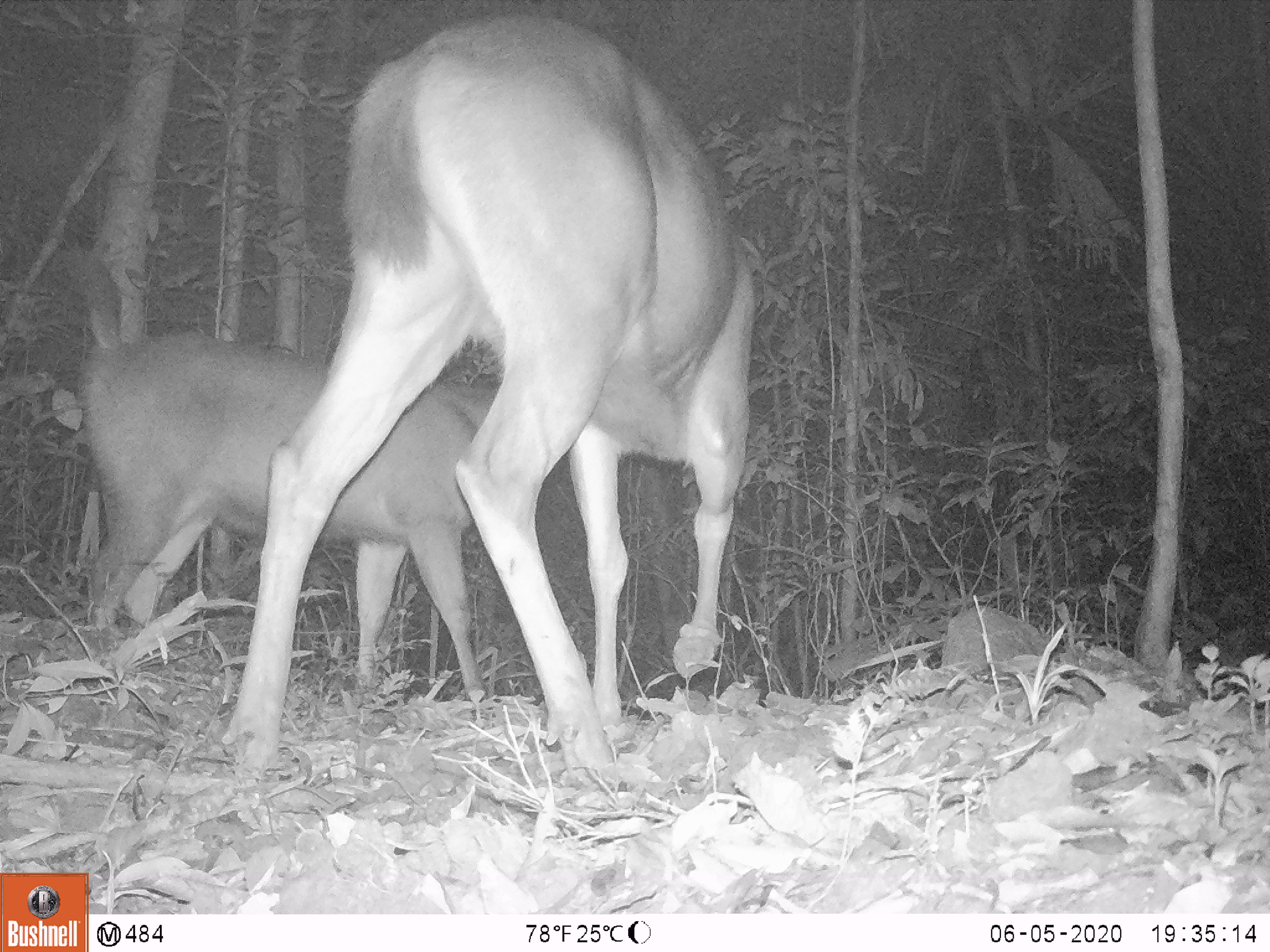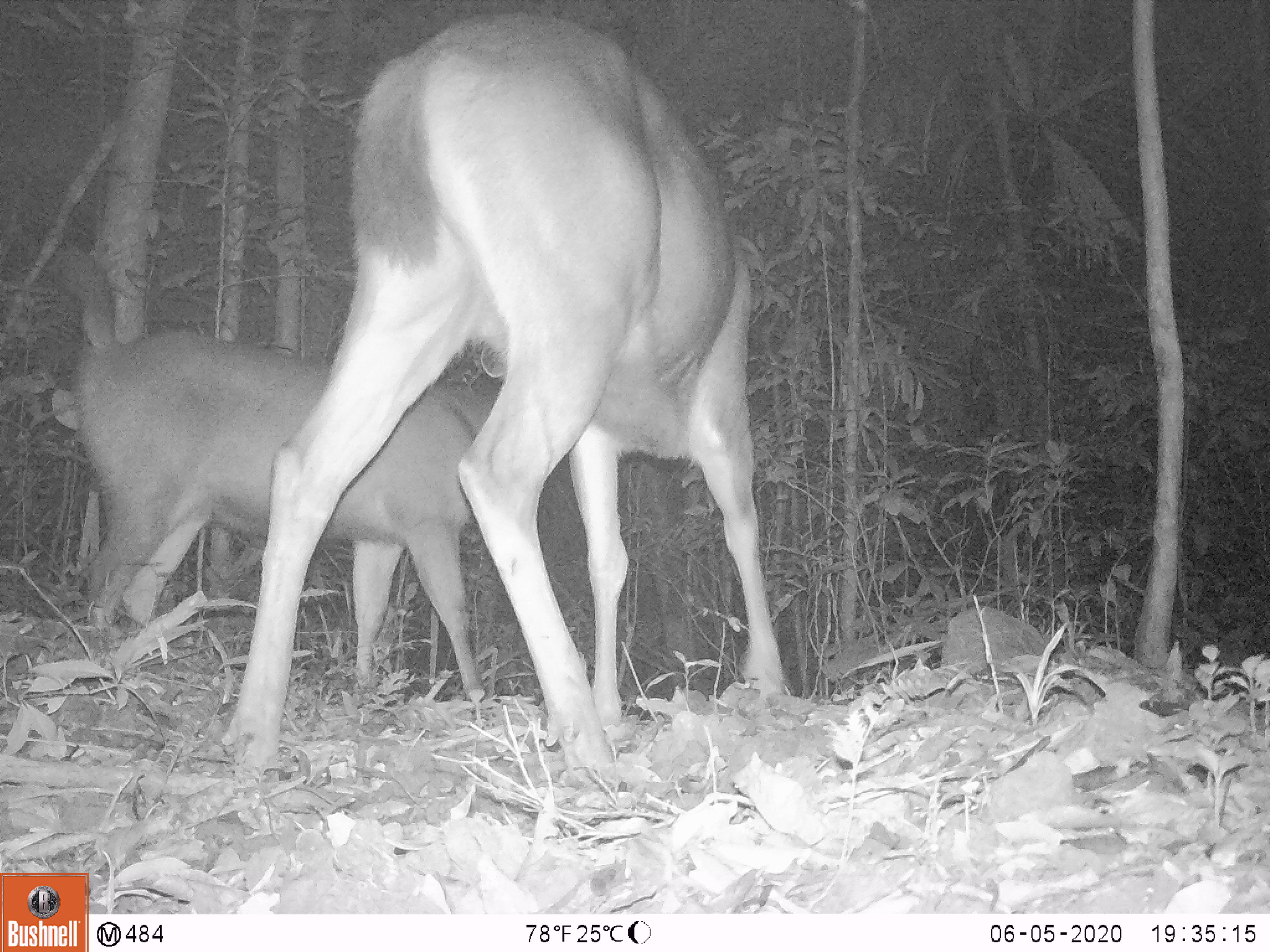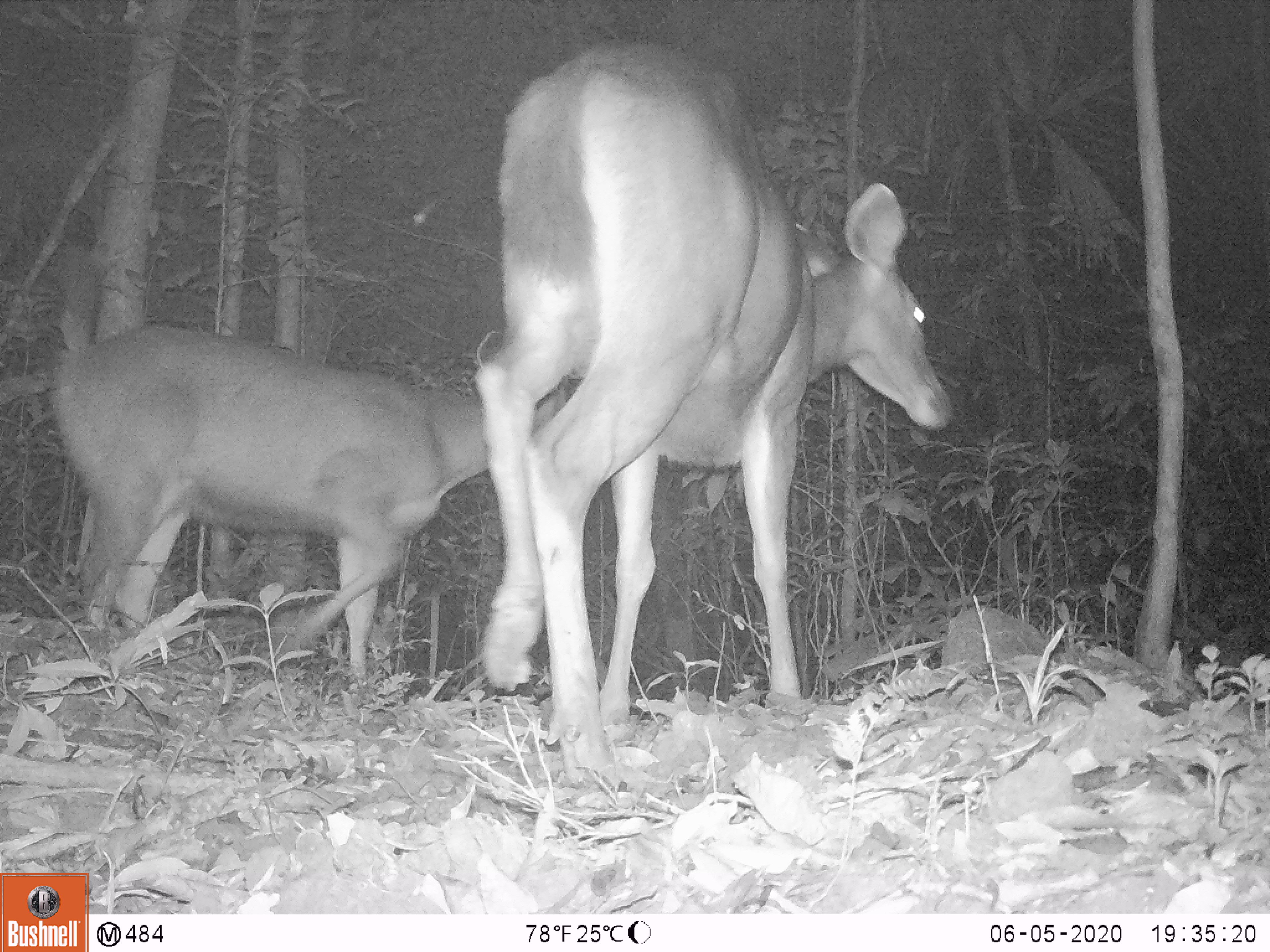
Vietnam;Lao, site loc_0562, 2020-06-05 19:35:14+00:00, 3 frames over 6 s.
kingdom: Animalia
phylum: Chordata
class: Mammalia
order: Artiodactyla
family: Cervidae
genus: Rusa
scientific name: Rusa unicolor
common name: sambar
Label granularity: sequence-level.